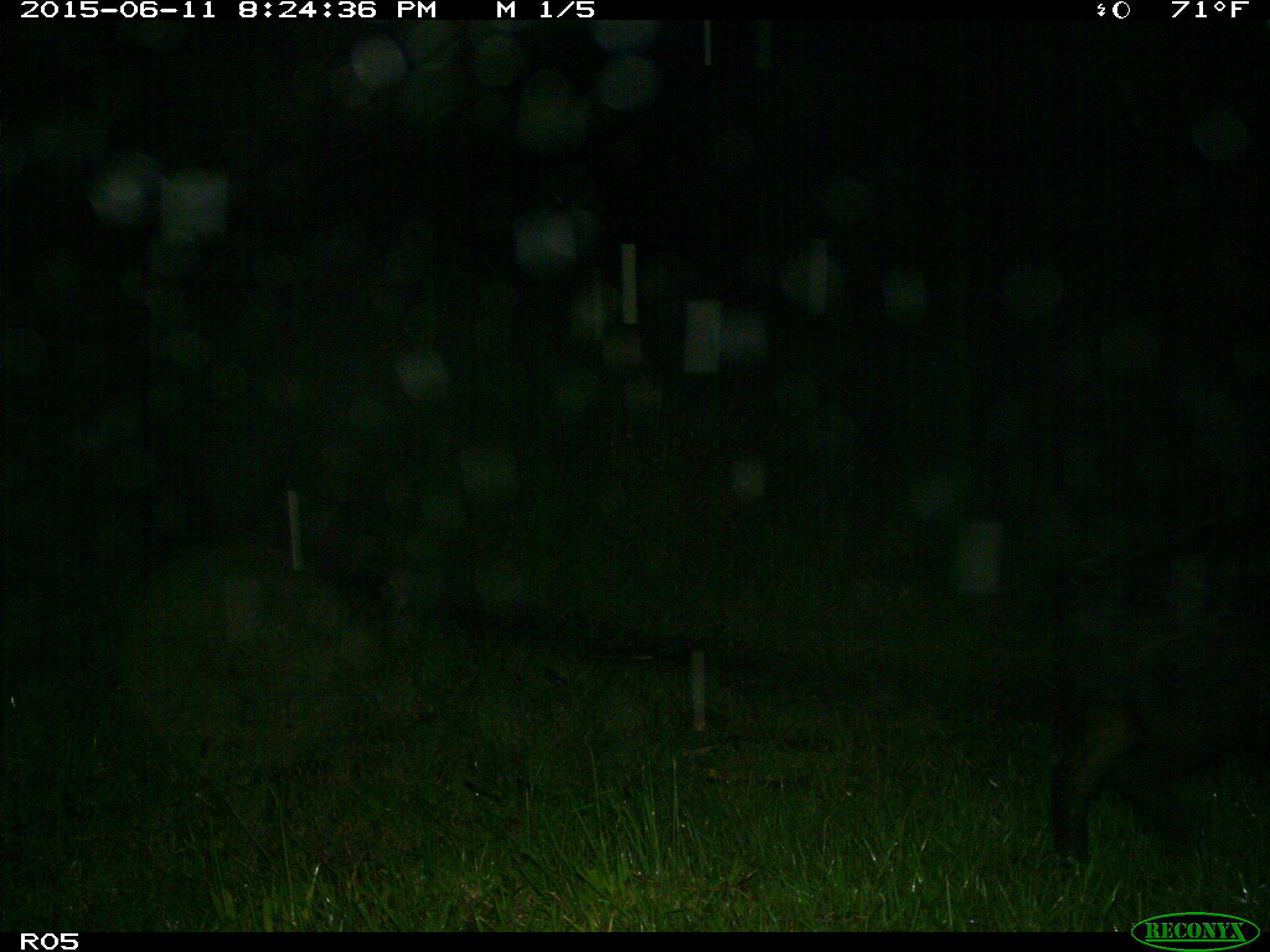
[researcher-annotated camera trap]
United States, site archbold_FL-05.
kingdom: Animalia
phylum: Chordata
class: Mammalia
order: Artiodactyla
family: Suidae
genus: Sus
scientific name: Sus scrofa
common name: wild boar